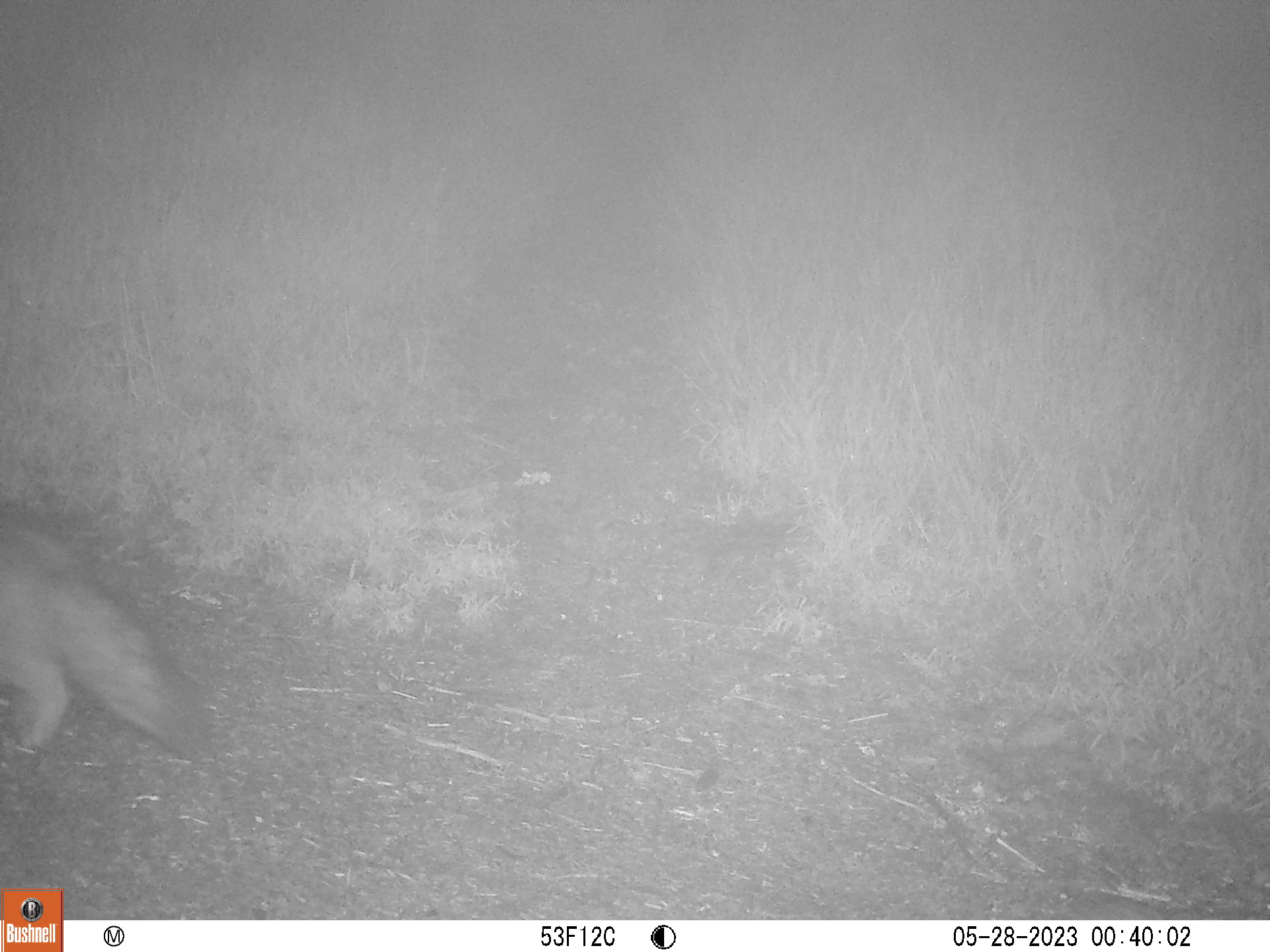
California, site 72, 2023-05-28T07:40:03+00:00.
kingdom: Animalia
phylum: Chordata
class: Mammalia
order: Carnivora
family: Canidae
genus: Urocyon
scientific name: Urocyon cinereoargenteus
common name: gray fox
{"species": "gray fox (Urocyon cinereoargenteus)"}